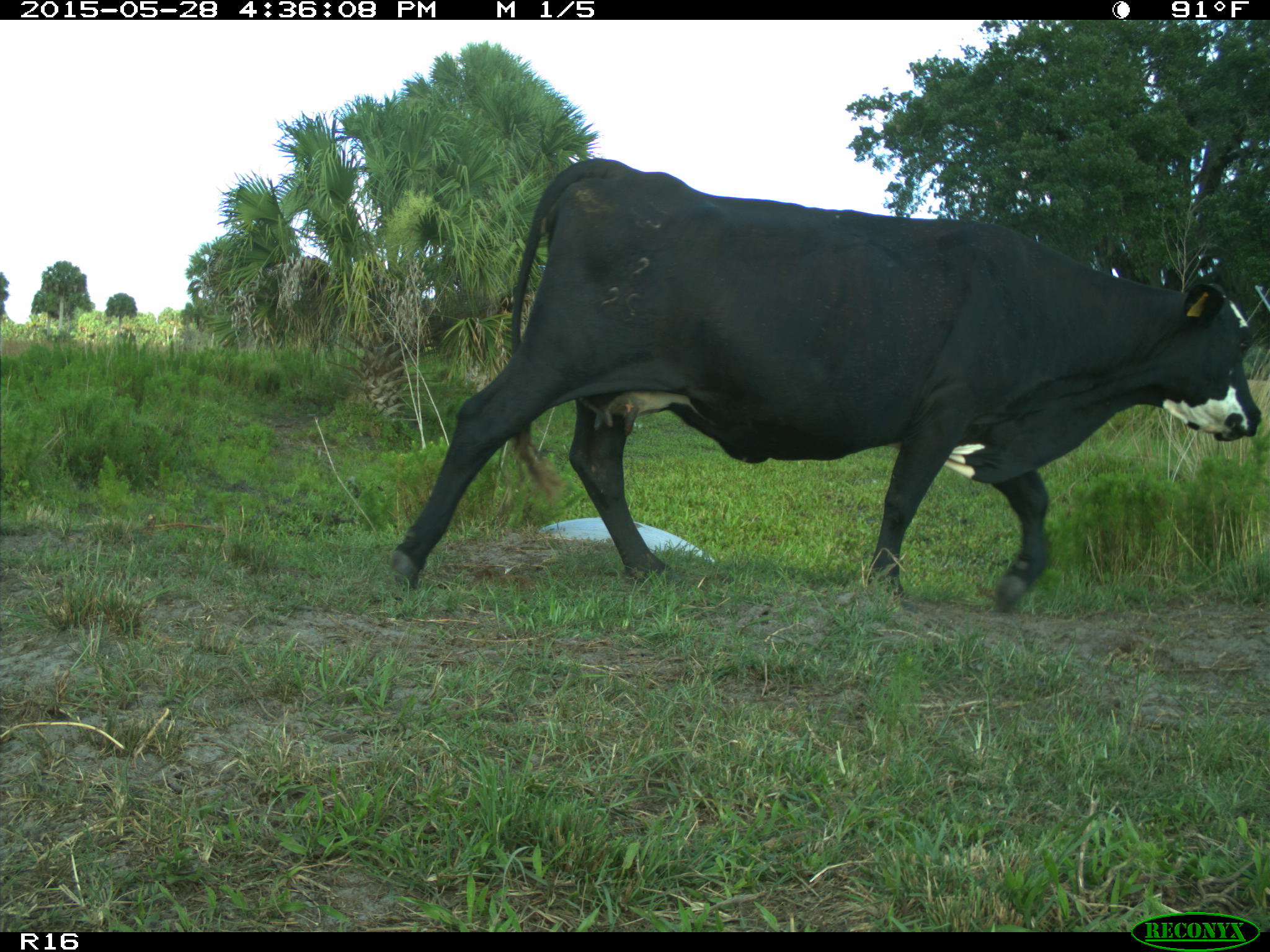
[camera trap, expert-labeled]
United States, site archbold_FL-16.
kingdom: Animalia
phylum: Chordata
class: Mammalia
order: Artiodactyla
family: Bovidae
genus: Bos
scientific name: Bos taurus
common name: domestic cow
Bos taurus (domestic cow).